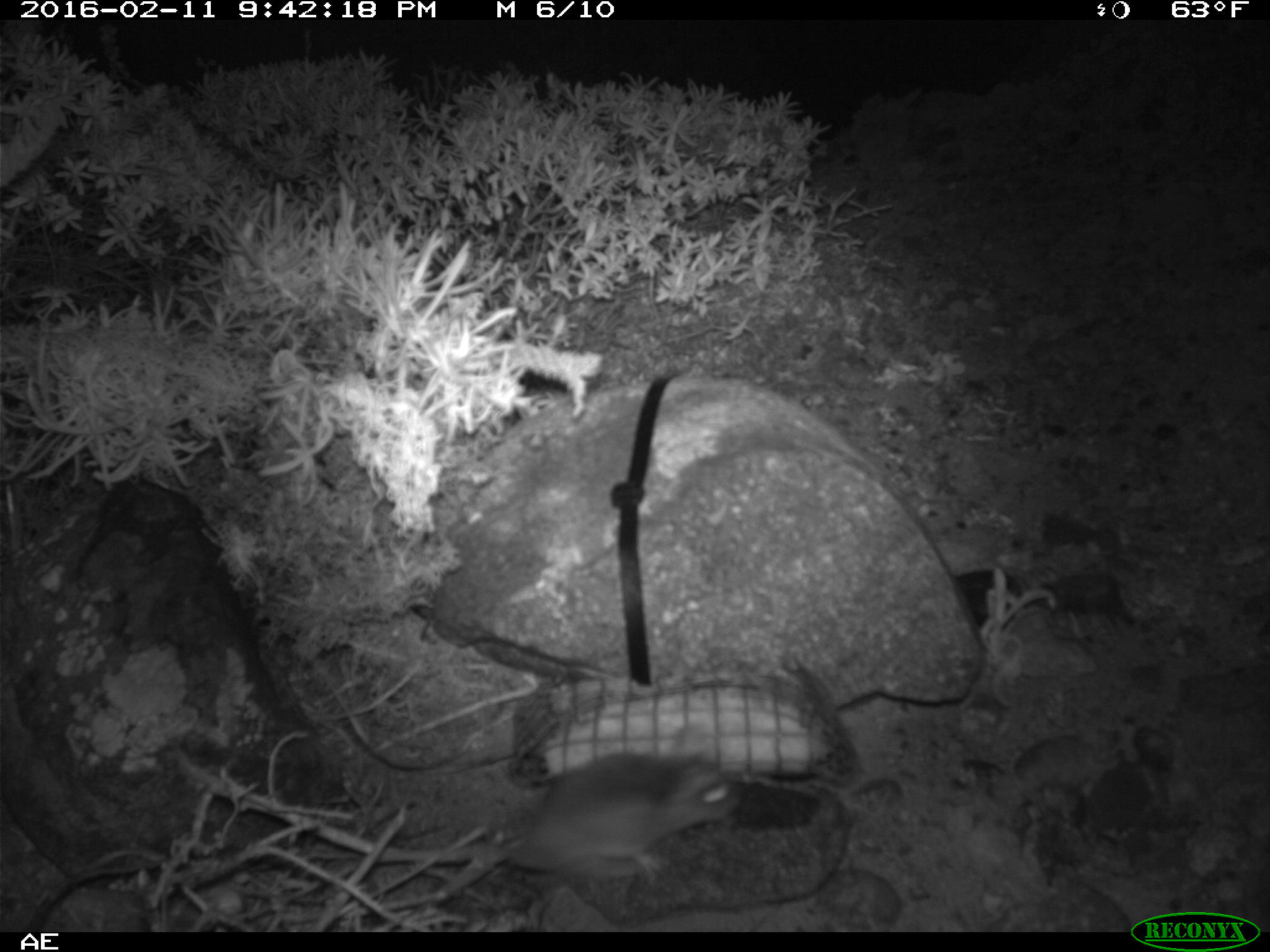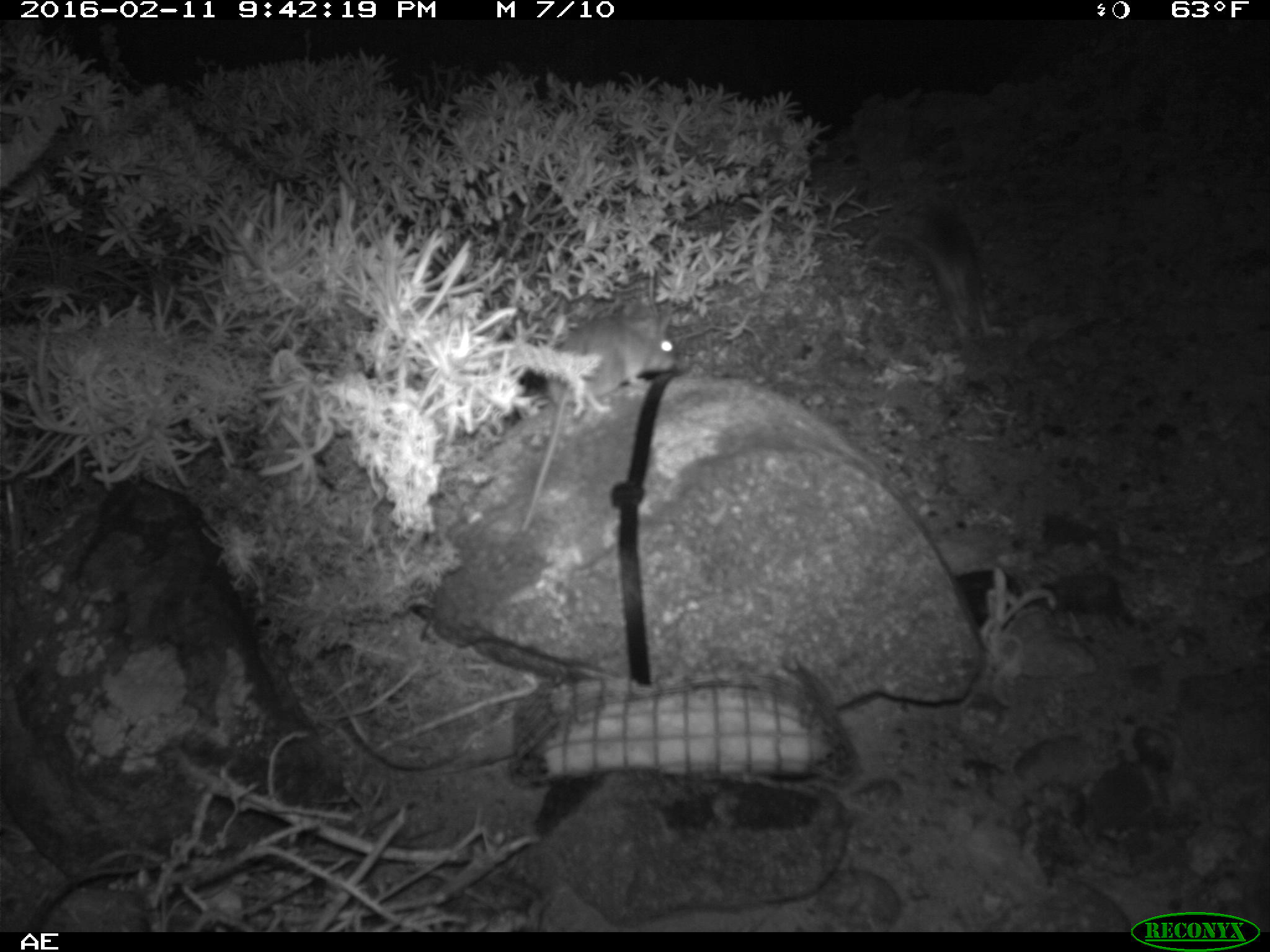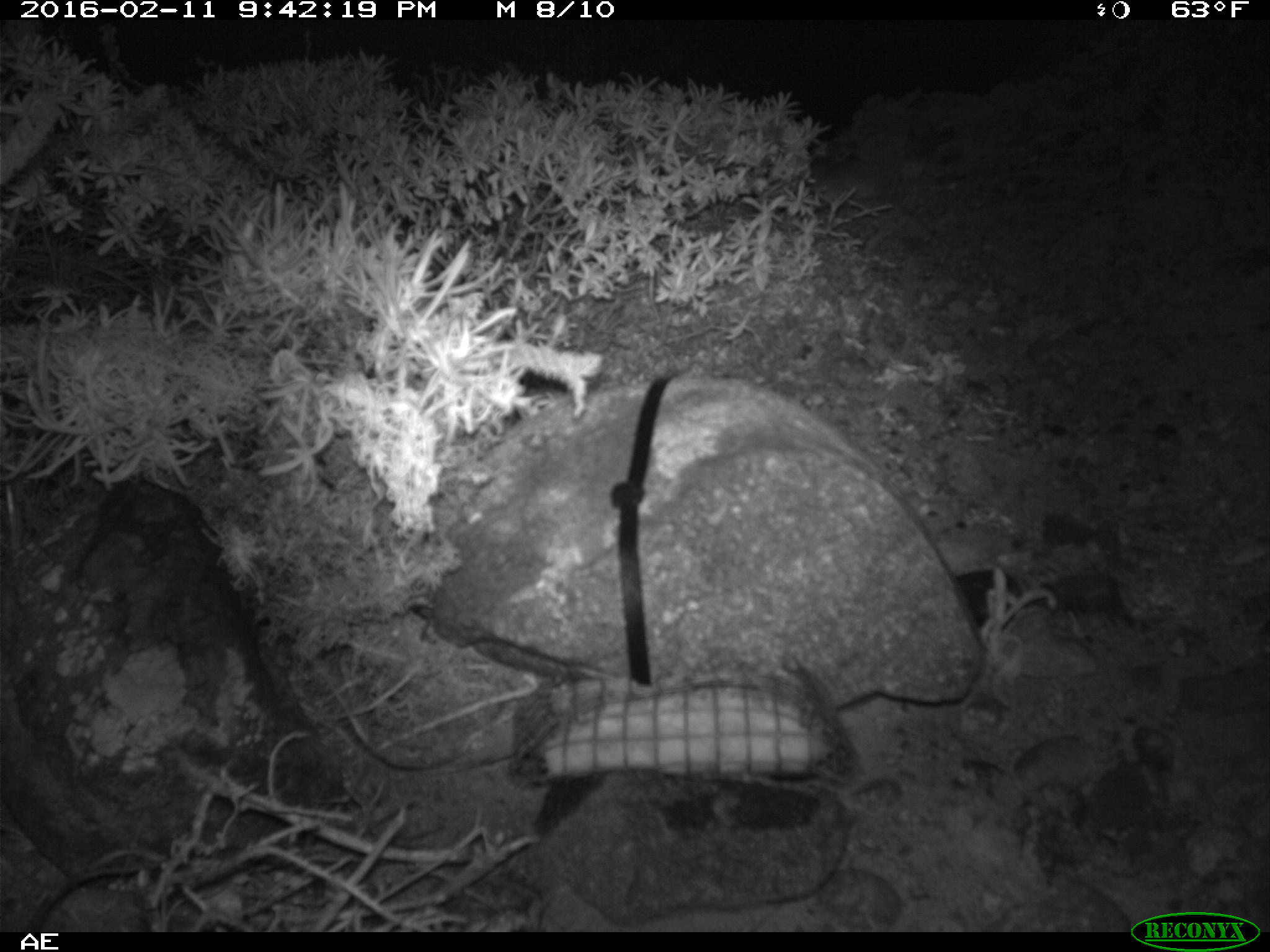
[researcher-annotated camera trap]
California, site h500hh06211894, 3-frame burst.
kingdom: Animalia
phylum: Chordata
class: Mammalia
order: Rodentia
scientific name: Rodentia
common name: rodent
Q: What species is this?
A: Rodent (Rodentia).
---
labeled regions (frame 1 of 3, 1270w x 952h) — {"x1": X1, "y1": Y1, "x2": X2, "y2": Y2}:
rodent: {"x1": 467, "y1": 756, "x2": 744, "y2": 891}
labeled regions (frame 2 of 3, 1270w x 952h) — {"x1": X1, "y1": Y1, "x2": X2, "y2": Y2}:
rodent: {"x1": 520, "y1": 309, "x2": 677, "y2": 534}; {"x1": 865, "y1": 205, "x2": 1010, "y2": 337}